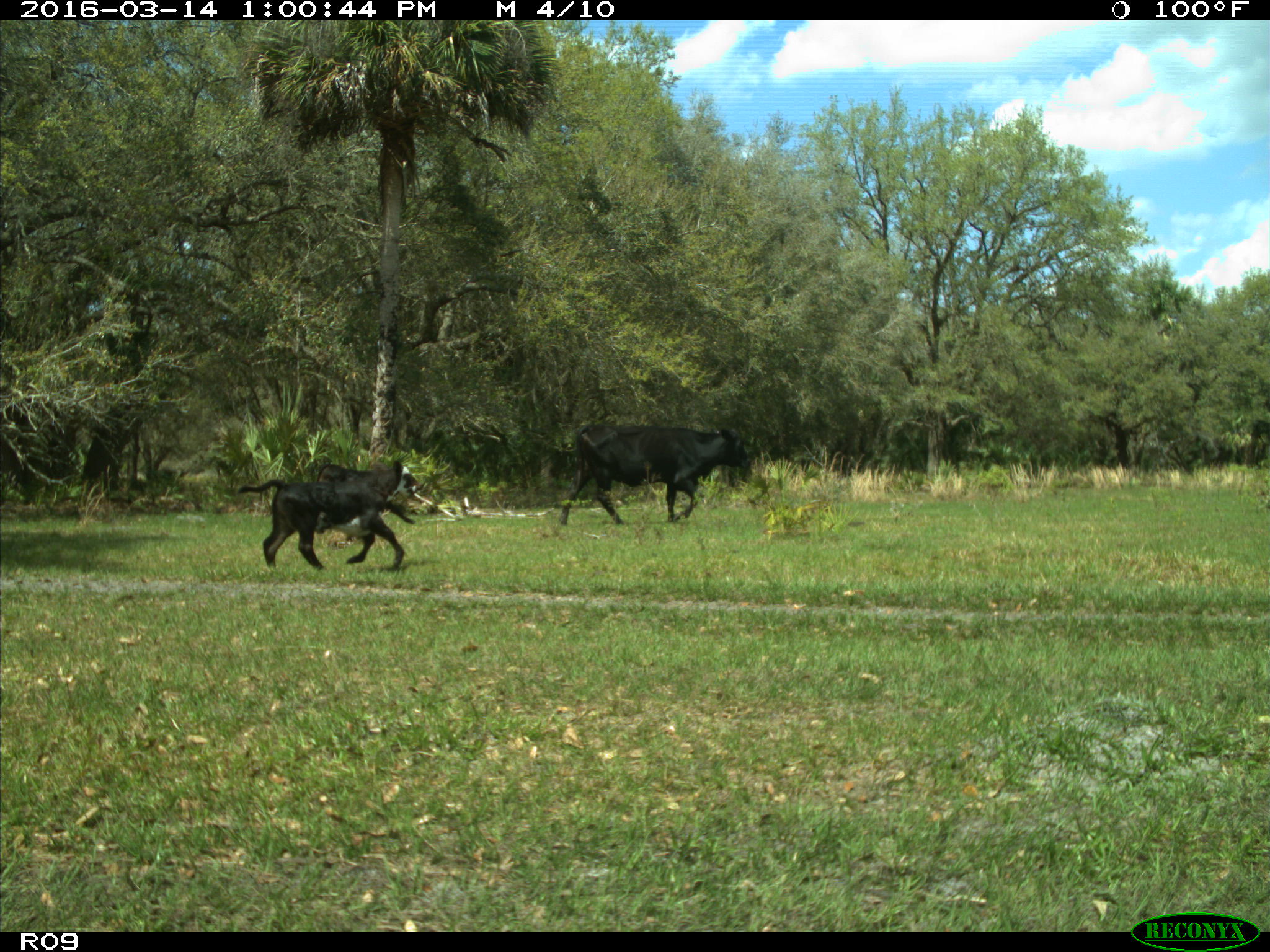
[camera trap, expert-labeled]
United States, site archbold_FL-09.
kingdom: Animalia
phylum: Chordata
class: Mammalia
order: Artiodactyla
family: Bovidae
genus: Bos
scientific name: Bos taurus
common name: domestic cow